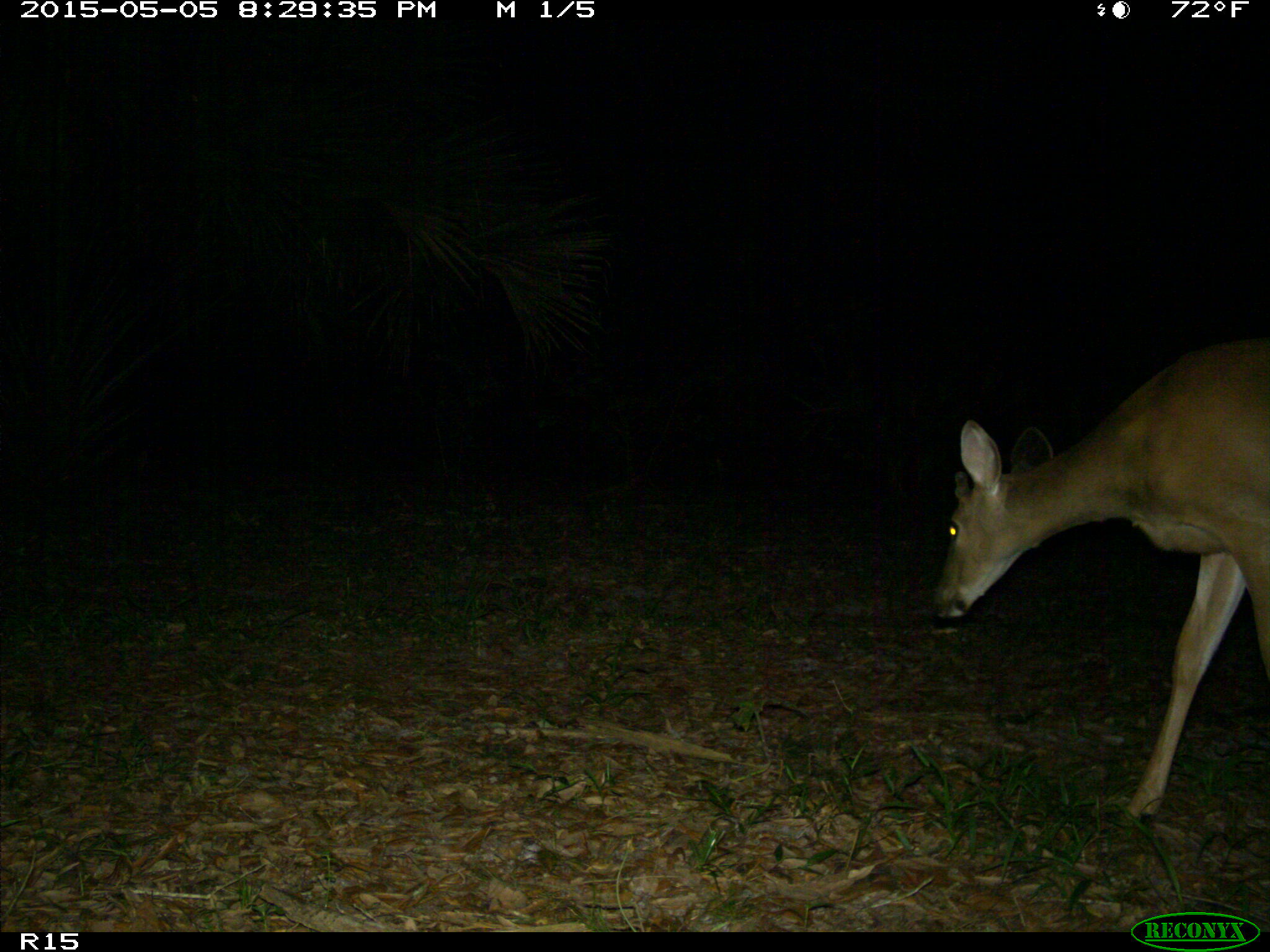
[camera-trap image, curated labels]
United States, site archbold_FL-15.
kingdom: Animalia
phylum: Chordata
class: Mammalia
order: Artiodactyla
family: Cervidae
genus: Odocoileus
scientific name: Odocoileus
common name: deer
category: unidentified deer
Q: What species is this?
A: Unidentified deer (deer) (Odocoileus).